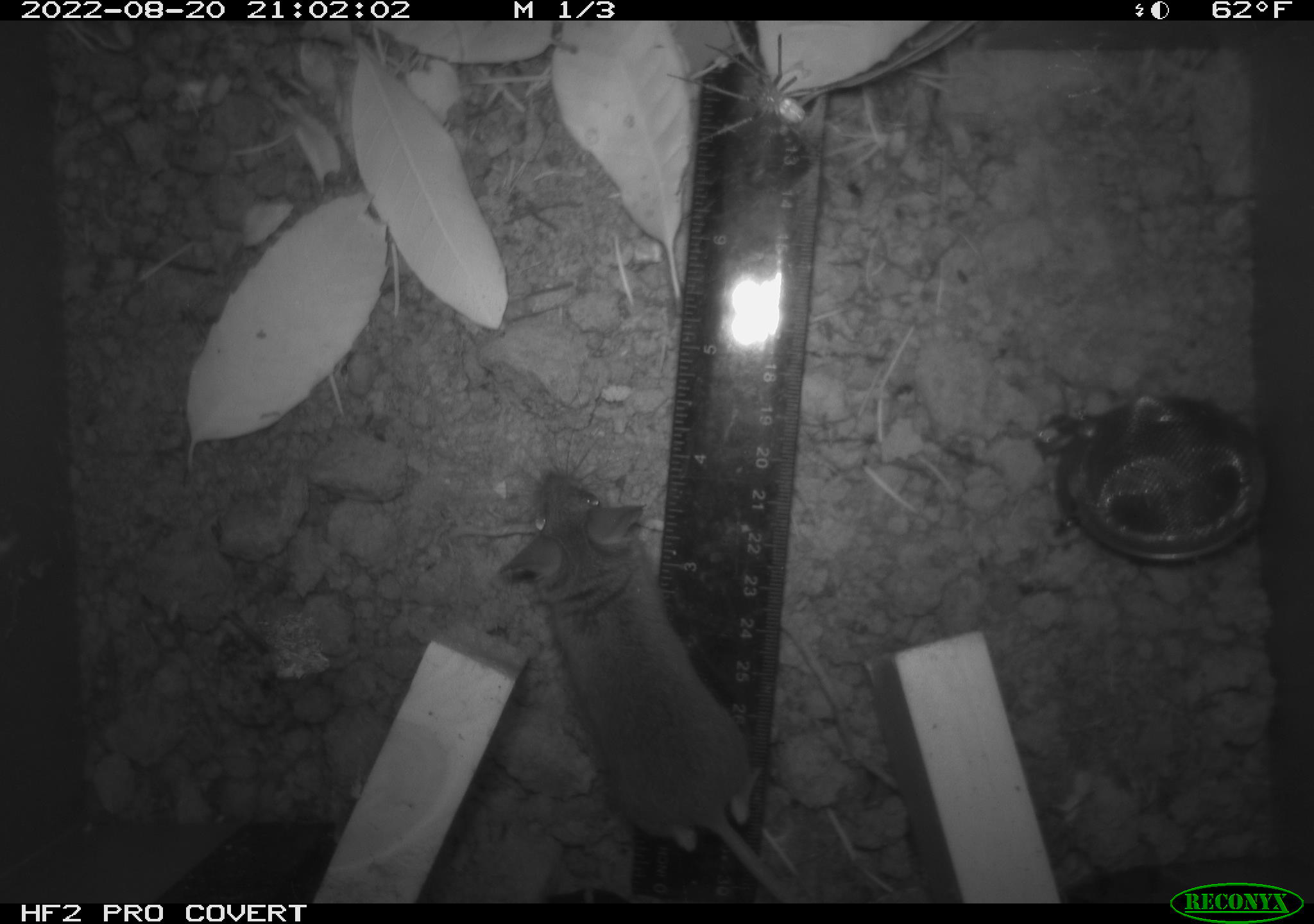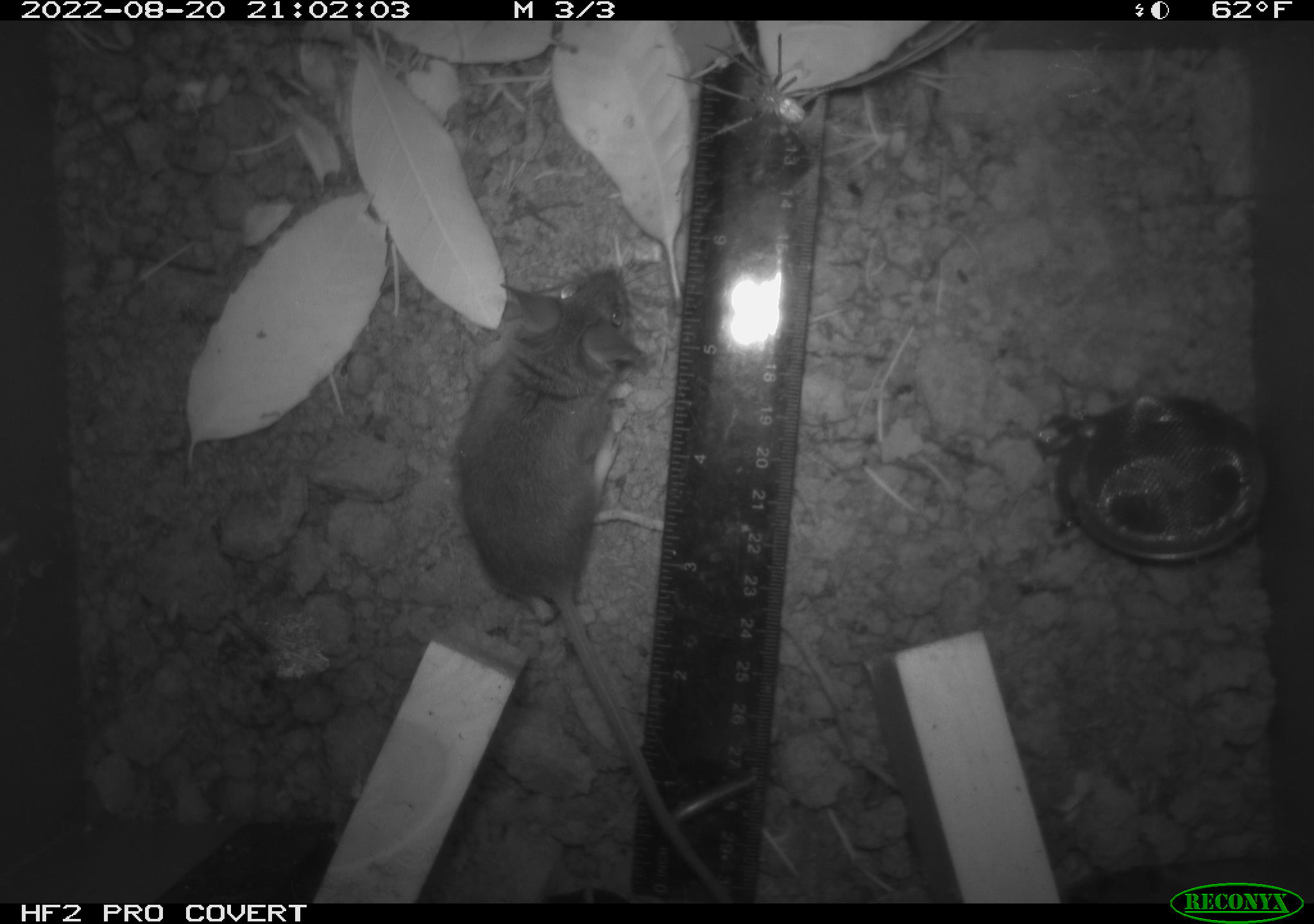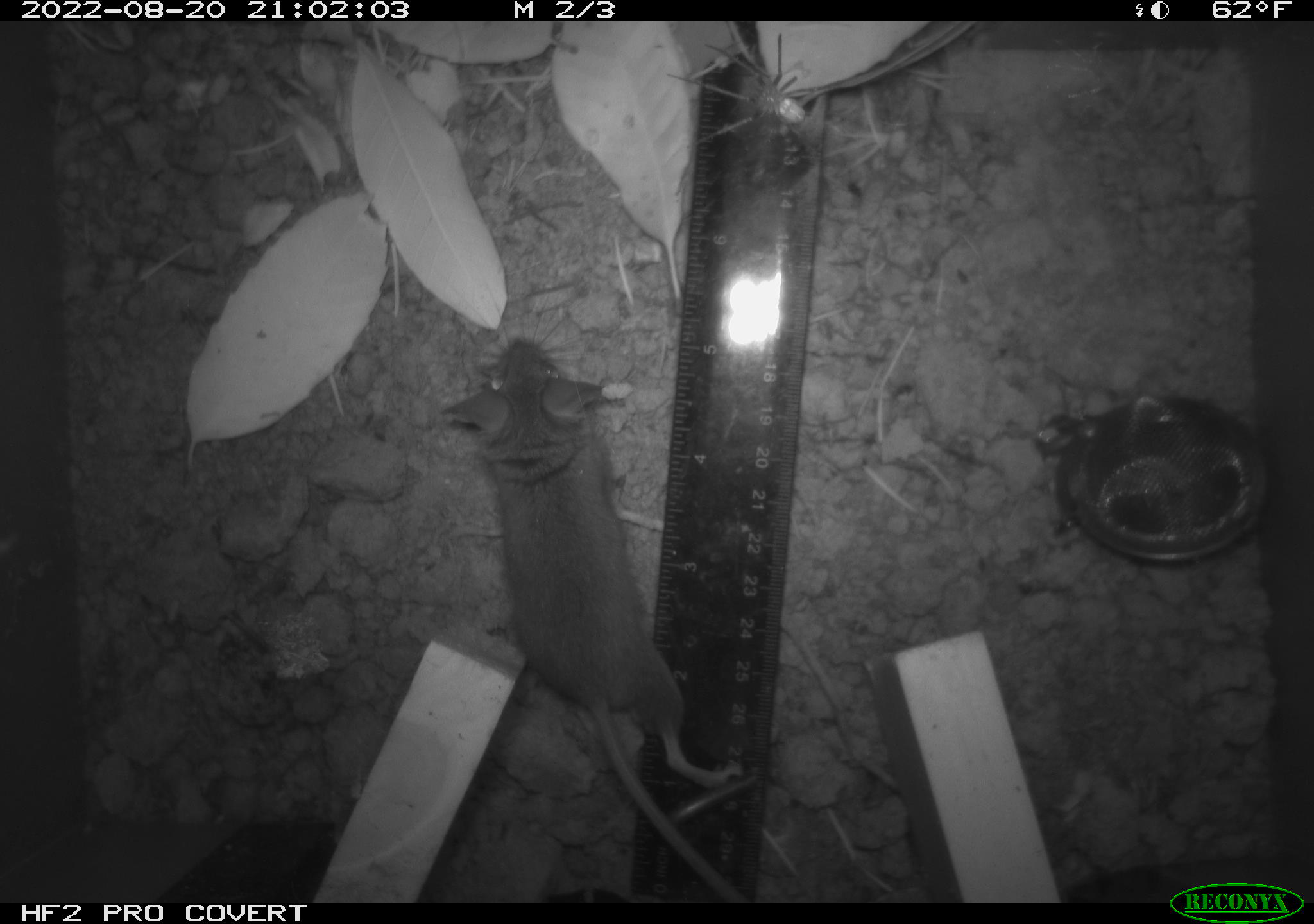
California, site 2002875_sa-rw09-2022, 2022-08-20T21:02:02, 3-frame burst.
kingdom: Animalia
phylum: Arthropoda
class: Arachnida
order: Araneae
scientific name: Araneae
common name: spider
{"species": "spider (Araneae)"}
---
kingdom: Animalia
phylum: Chordata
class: Mammalia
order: Rodentia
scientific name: Rodentia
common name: rodent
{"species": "rodent (Rodentia)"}